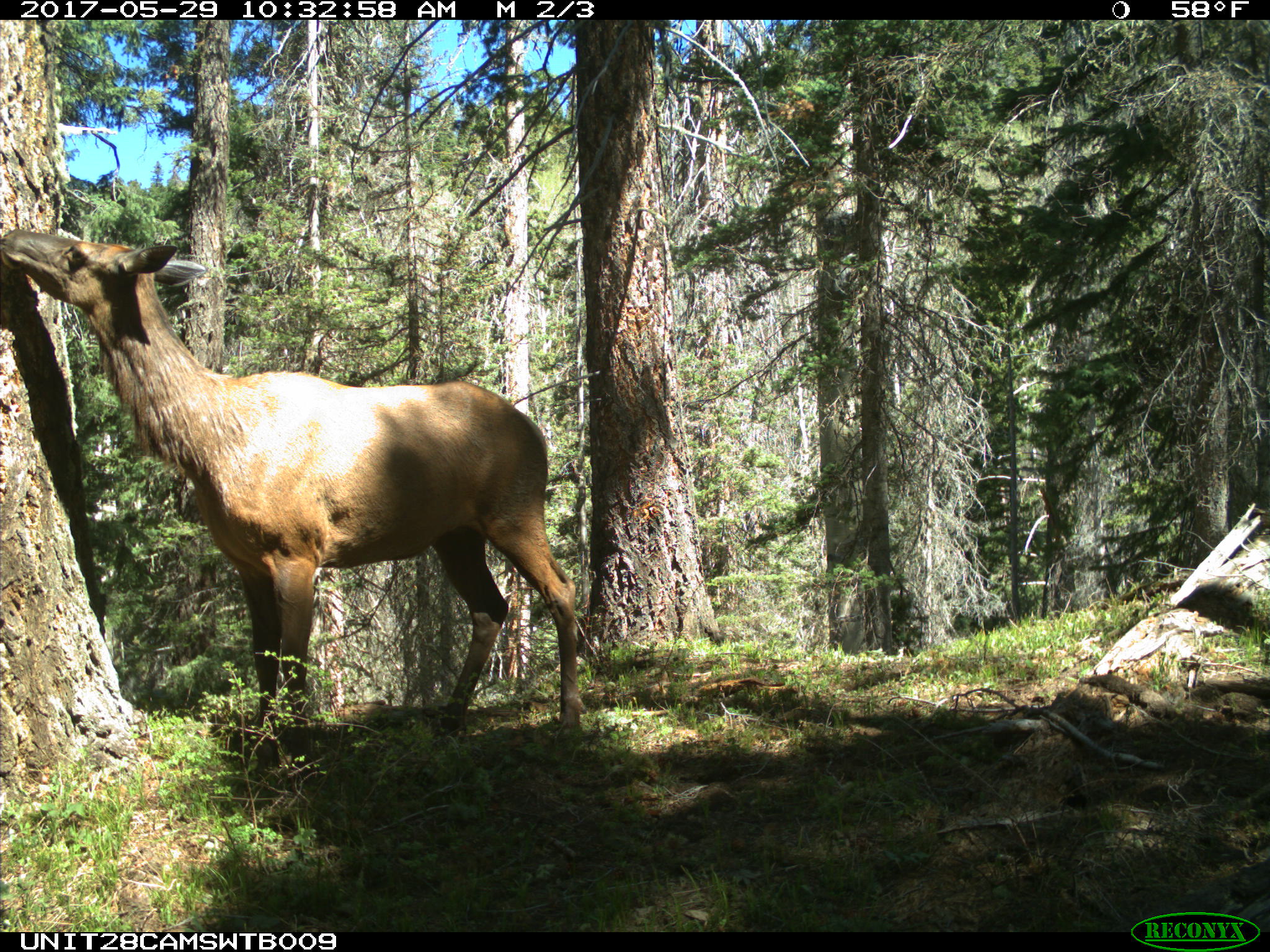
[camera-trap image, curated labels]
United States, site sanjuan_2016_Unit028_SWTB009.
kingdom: Animalia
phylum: Chordata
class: Mammalia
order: Artiodactyla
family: Cervidae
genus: Cervus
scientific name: Cervus elaphus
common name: red deer